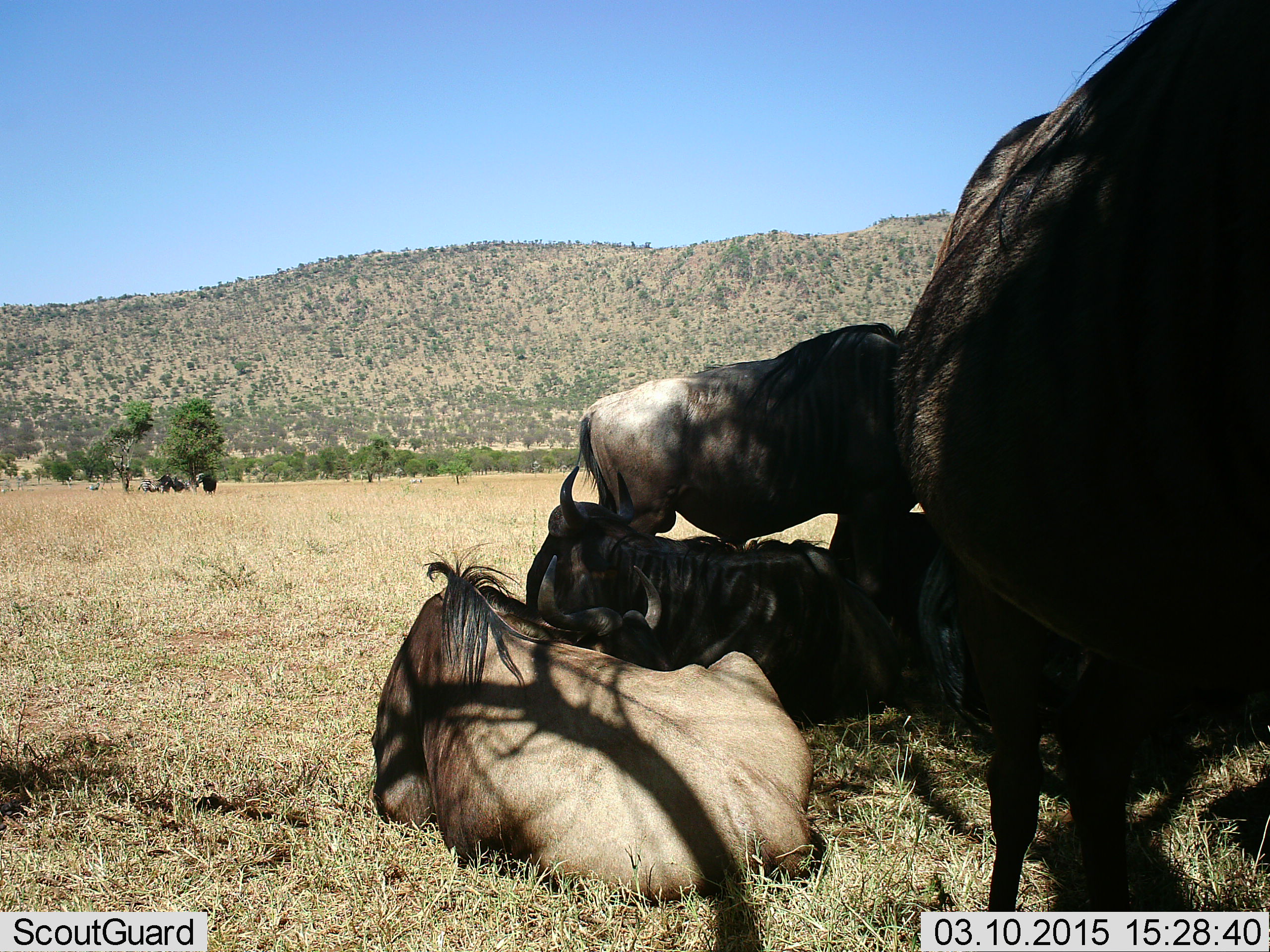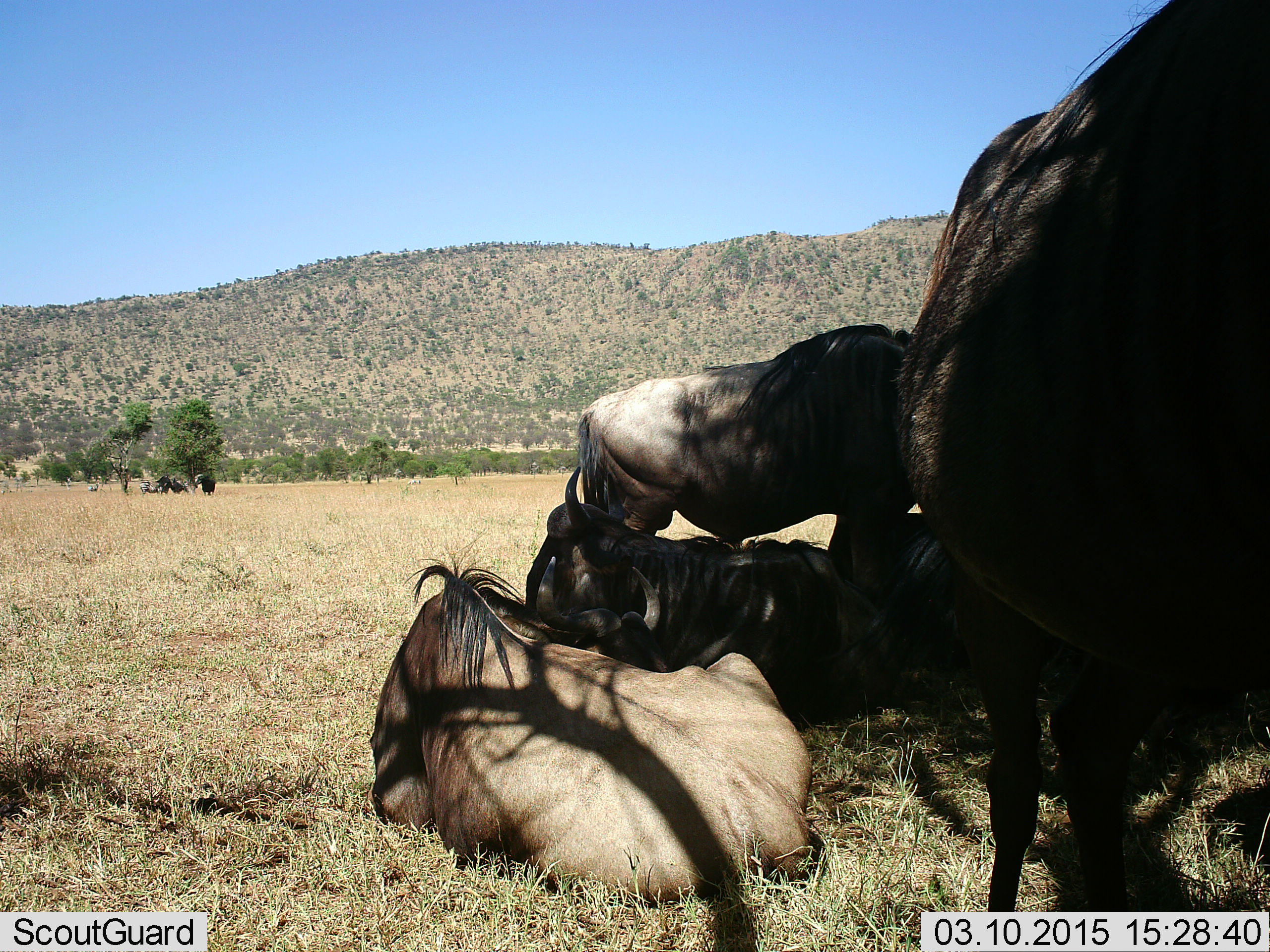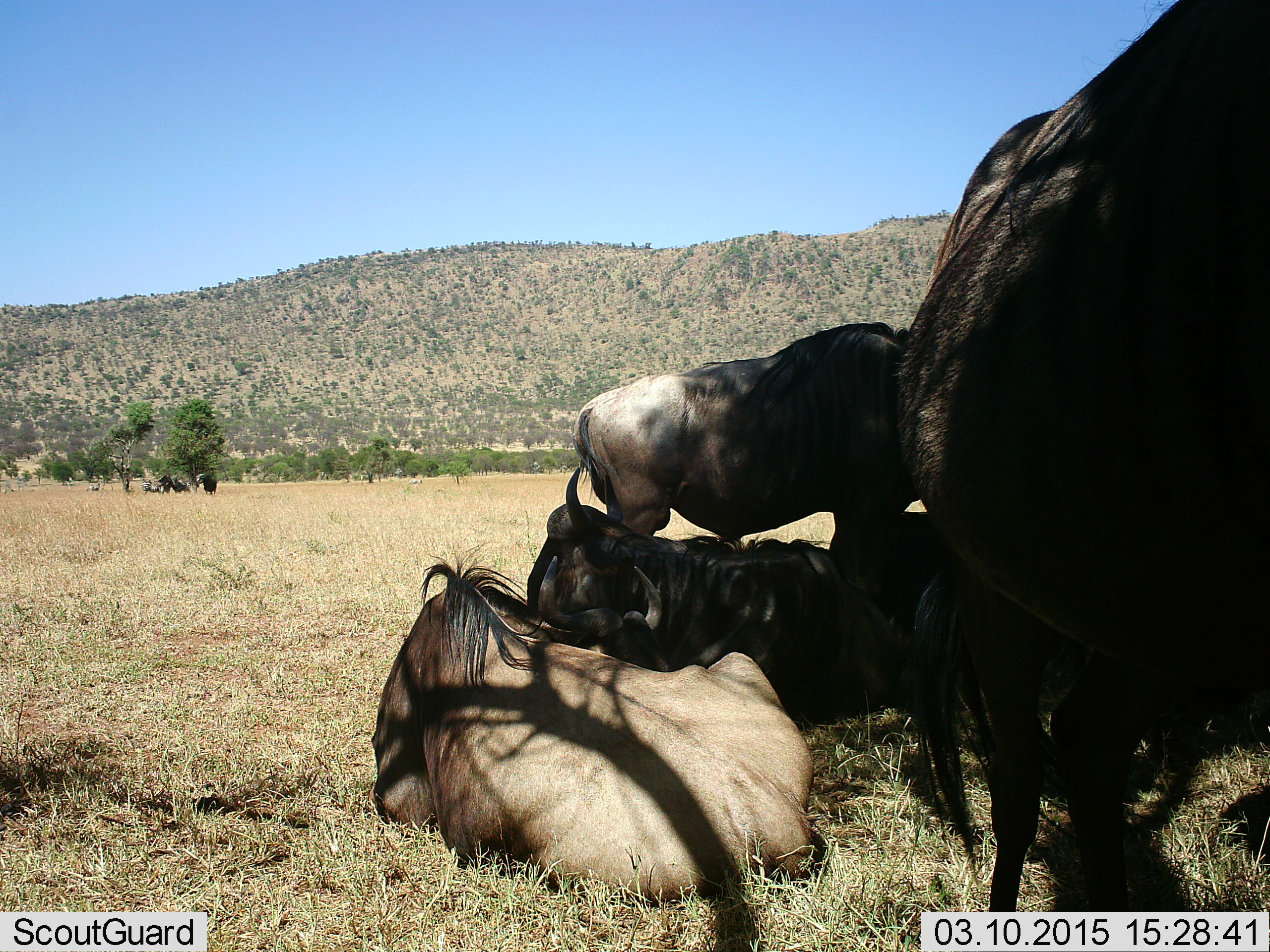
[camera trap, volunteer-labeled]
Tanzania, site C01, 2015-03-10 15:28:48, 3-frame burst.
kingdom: Animalia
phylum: Chordata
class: Mammalia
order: Artiodactyla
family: Bovidae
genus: Connochaetes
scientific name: Connochaetes taurinus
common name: blue wildebeest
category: wildebeest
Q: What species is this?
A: Wildebeest (blue wildebeest) (Connochaetes taurinus).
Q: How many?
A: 5.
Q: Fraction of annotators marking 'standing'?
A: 80%.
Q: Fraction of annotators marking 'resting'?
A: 100%.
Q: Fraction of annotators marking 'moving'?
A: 0%.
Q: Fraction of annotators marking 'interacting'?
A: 20%.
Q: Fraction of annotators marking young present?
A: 0%.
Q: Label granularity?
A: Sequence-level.